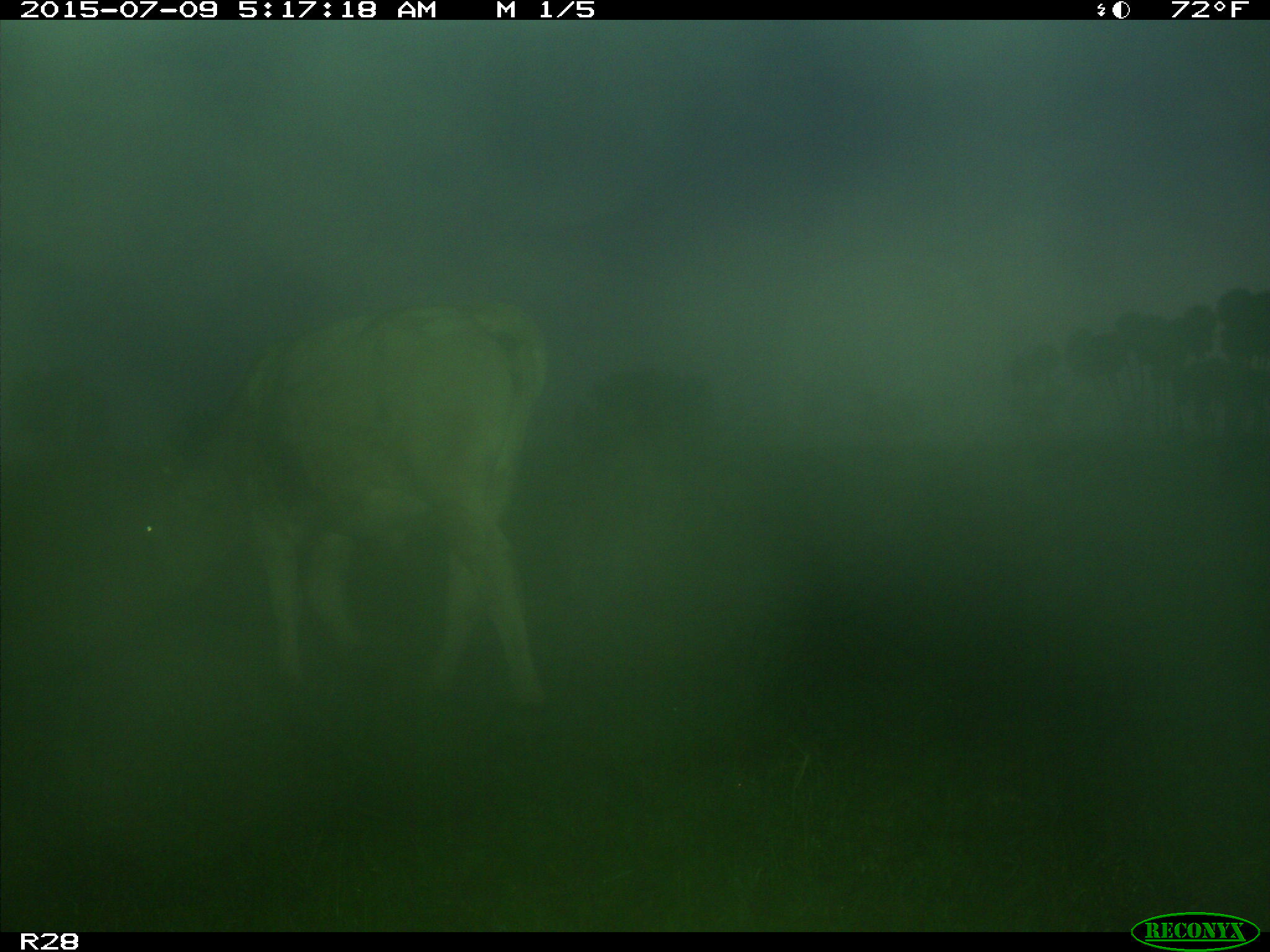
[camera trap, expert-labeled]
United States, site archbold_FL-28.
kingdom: Animalia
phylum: Chordata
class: Mammalia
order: Artiodactyla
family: Bovidae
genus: Bos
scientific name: Bos taurus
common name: domestic cow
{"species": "Bos taurus (domestic cow)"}